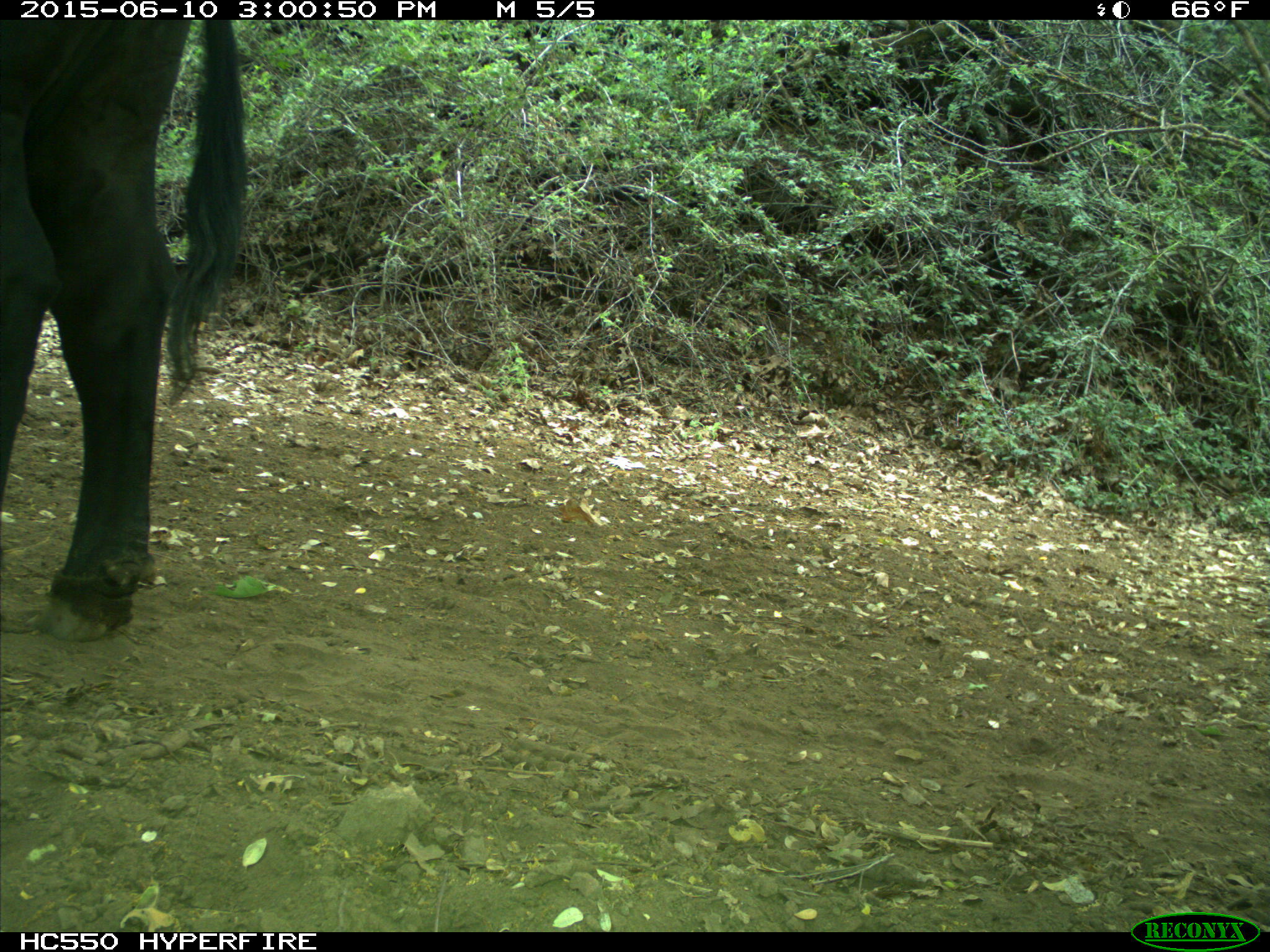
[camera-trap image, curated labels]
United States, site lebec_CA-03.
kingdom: Animalia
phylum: Chordata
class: Mammalia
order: Artiodactyla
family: Bovidae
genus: Bos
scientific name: Bos taurus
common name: domestic cow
Bos taurus (domestic cow).